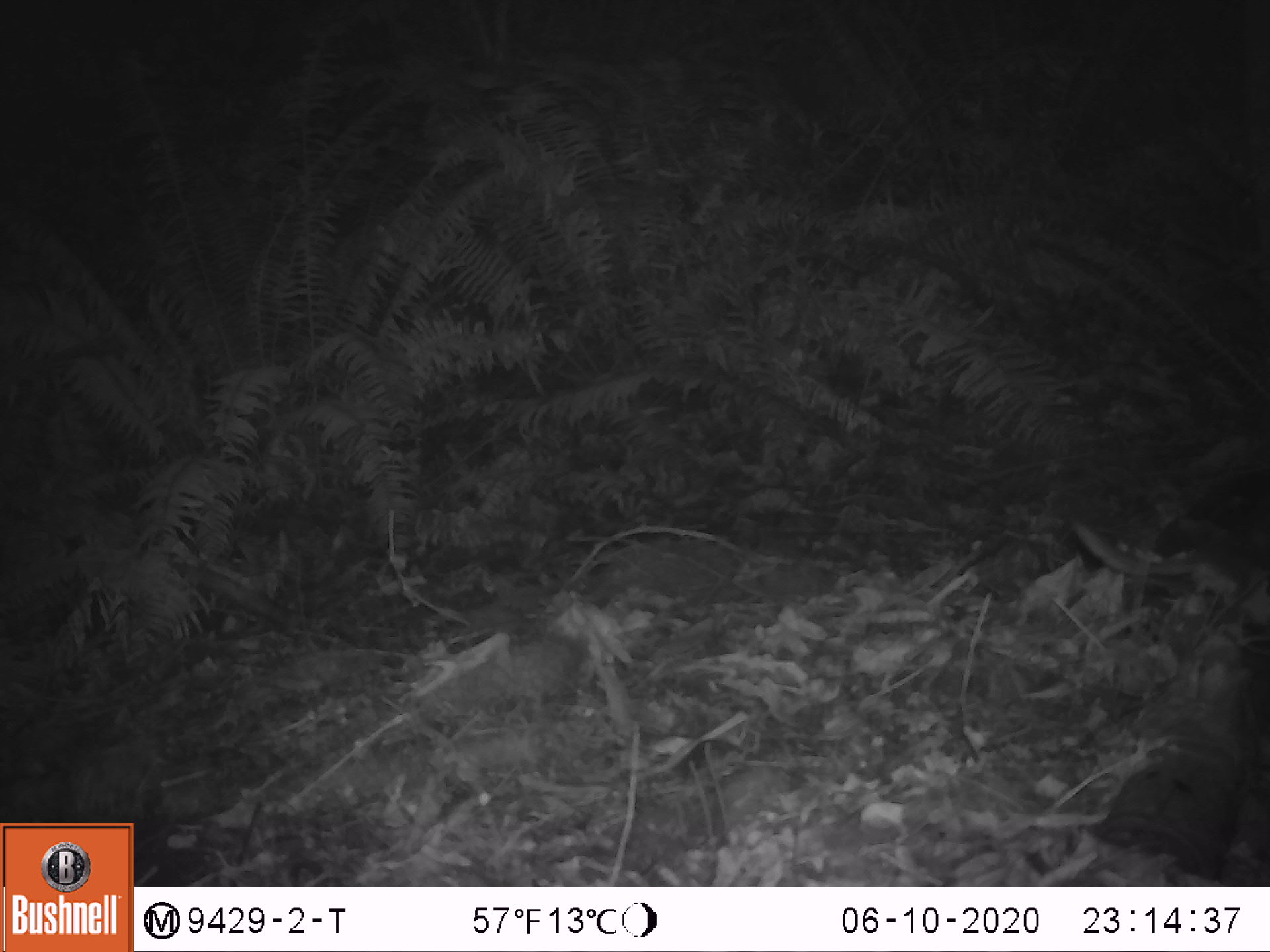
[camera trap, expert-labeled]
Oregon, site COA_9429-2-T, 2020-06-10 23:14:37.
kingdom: Animalia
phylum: Chordata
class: Mammalia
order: Rodentia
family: Sciuridae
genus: Glaucomys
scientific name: Glaucomys oregonensis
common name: humboldt's flying squirrel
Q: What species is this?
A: Humboldt's flying squirrel (Glaucomys oregonensis).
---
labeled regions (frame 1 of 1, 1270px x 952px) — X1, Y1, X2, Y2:
humboldt's flying squirrel: 1061, 507, 1261, 628